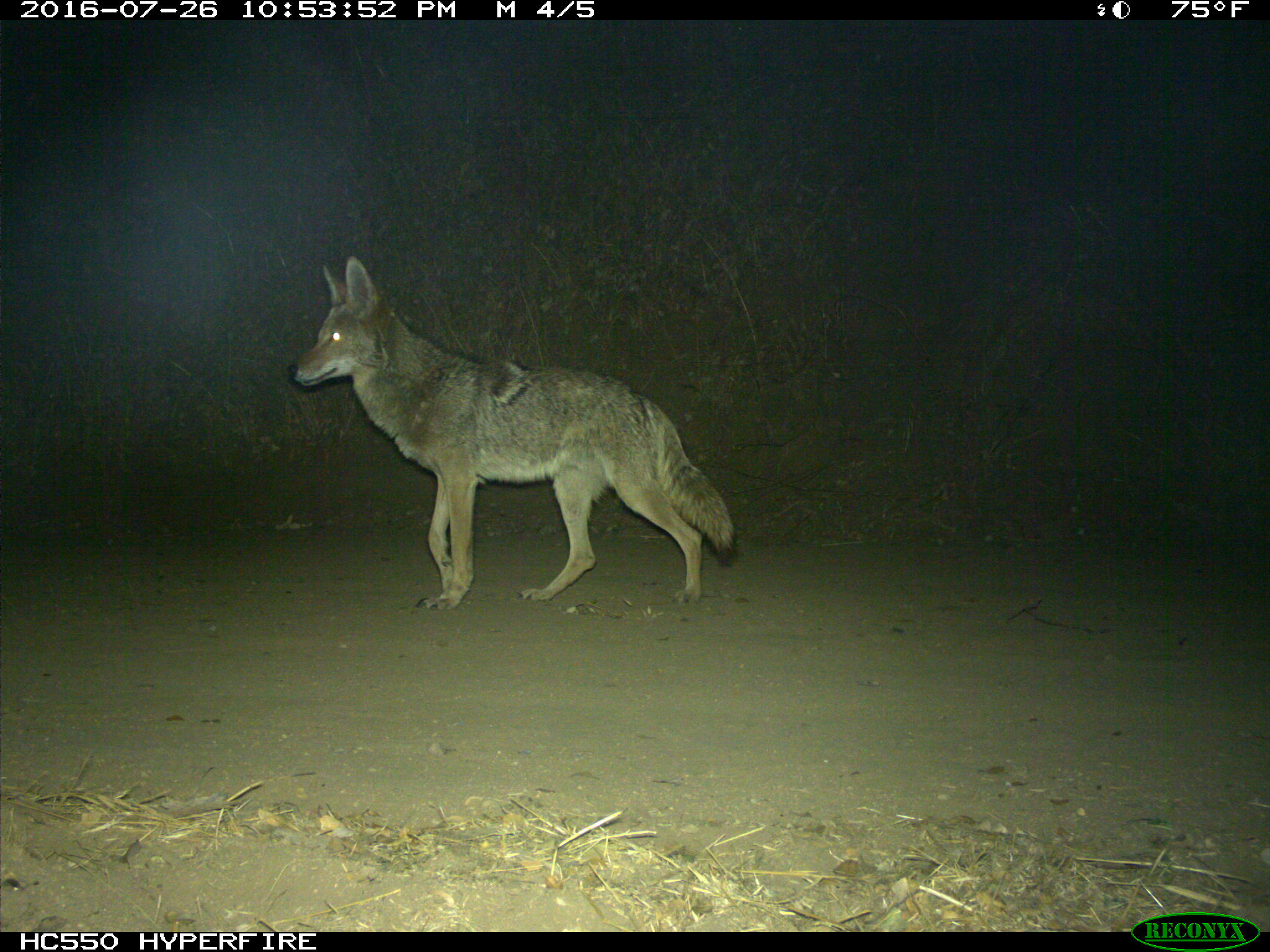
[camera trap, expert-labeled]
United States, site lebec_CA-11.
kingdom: Animalia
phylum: Chordata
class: Mammalia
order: Carnivora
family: Canidae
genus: Canis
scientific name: Canis latrans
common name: coyote